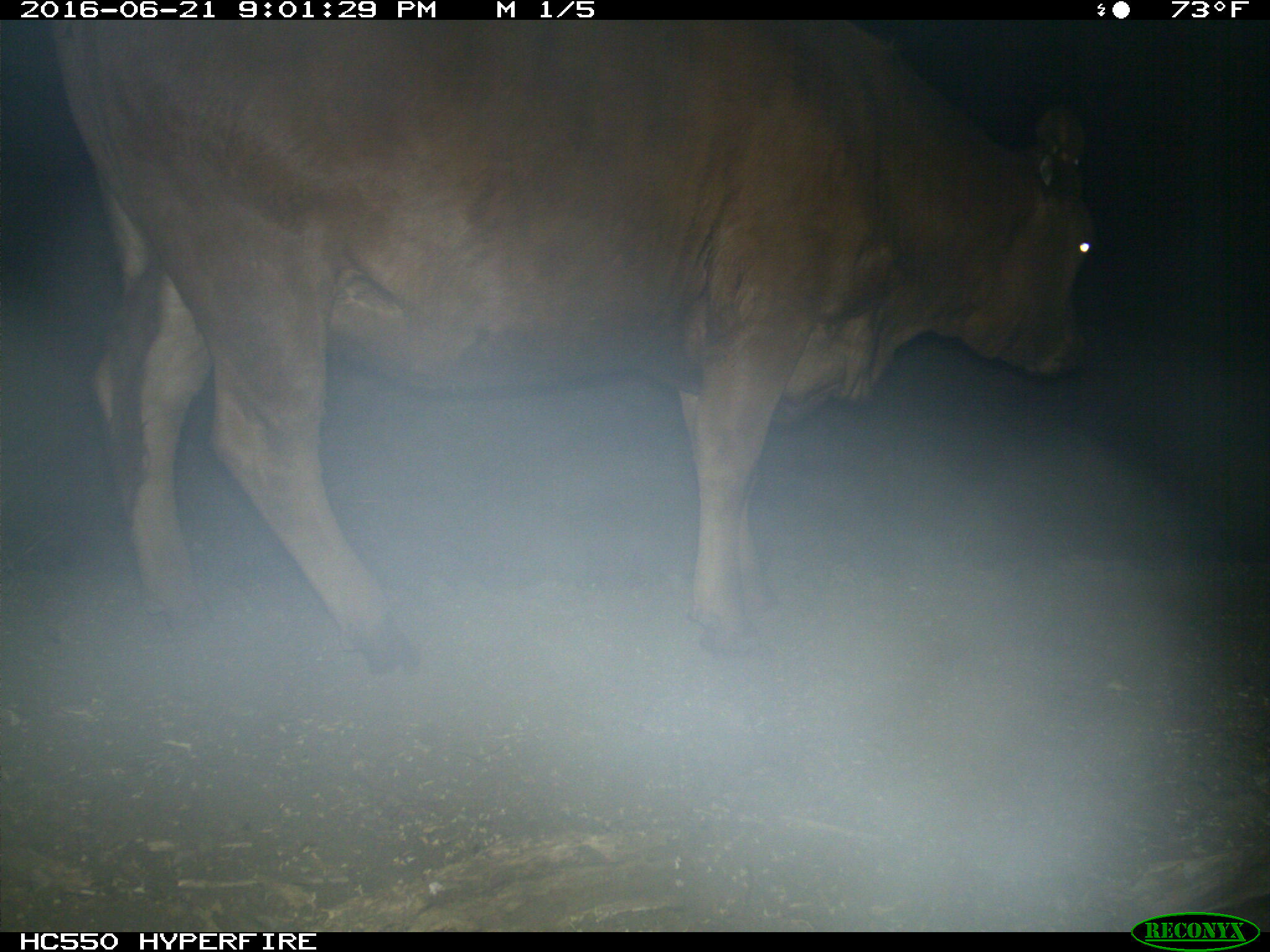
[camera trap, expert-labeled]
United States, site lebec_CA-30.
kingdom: Animalia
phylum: Chordata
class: Mammalia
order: Artiodactyla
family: Bovidae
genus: Bos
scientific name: Bos taurus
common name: domestic cow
Bos taurus (domestic cow).